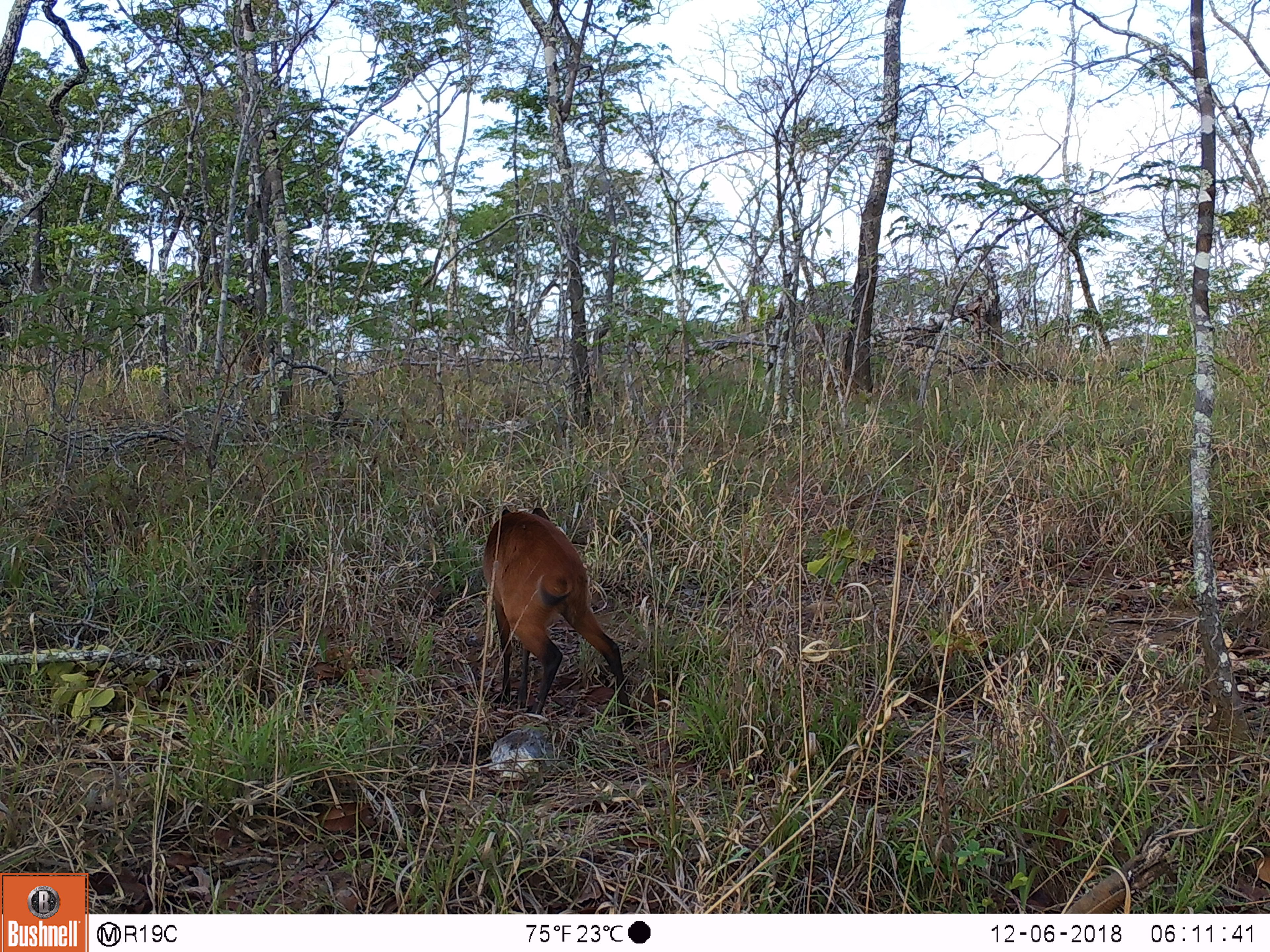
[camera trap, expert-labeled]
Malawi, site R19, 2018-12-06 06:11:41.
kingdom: Animalia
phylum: Chordata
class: Mammalia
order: Artiodactyla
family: Bovidae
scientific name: Antilopinae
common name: small antelope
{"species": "small antelope (Antilopinae)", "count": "1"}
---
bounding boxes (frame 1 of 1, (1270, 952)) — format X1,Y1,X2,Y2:
small antelope: 474,489,659,745